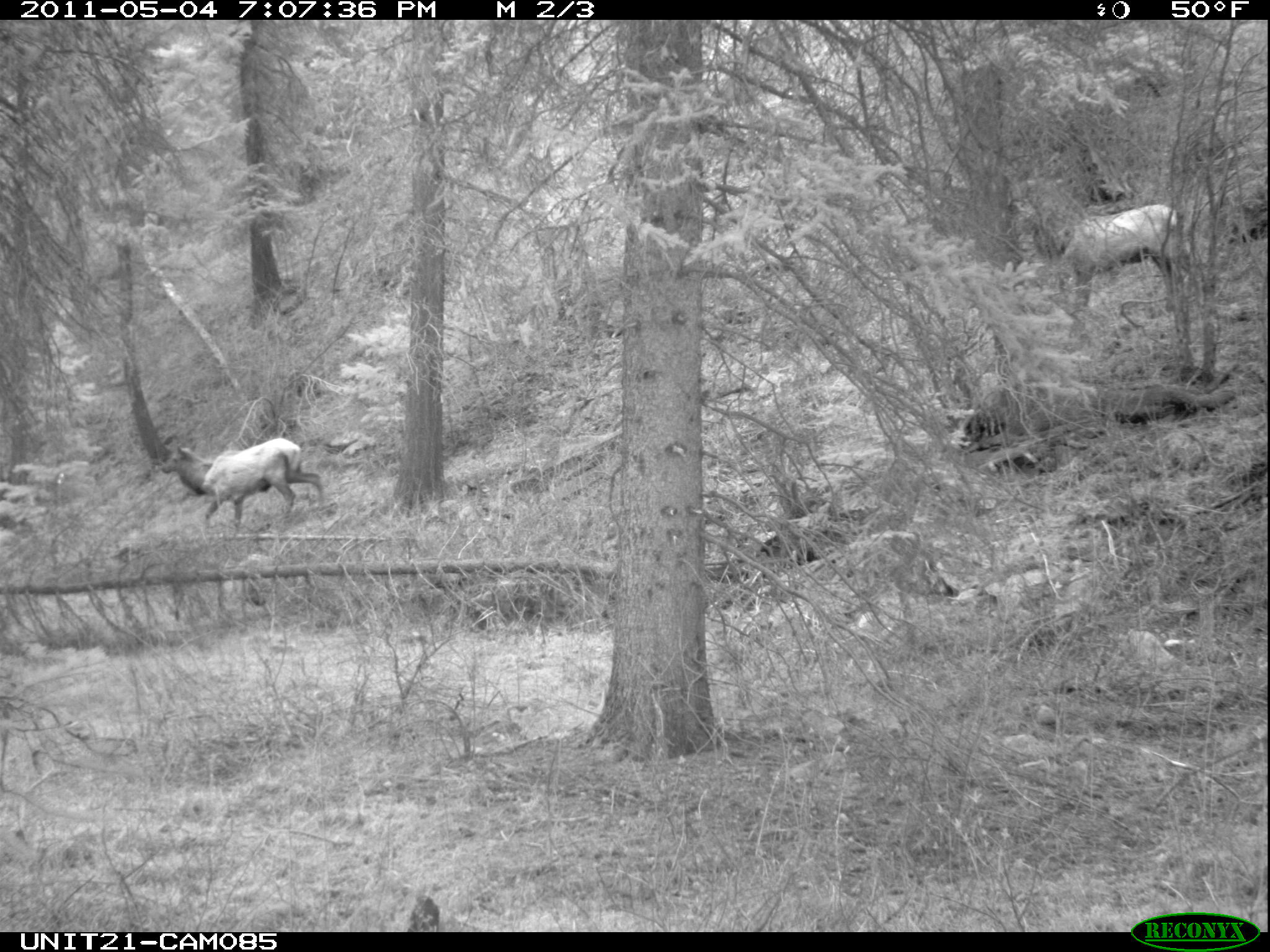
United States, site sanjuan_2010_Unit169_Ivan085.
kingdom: Animalia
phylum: Chordata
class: Mammalia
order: Artiodactyla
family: Cervidae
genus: Cervus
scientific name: Cervus elaphus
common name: red deer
Cervus elaphus (red deer).